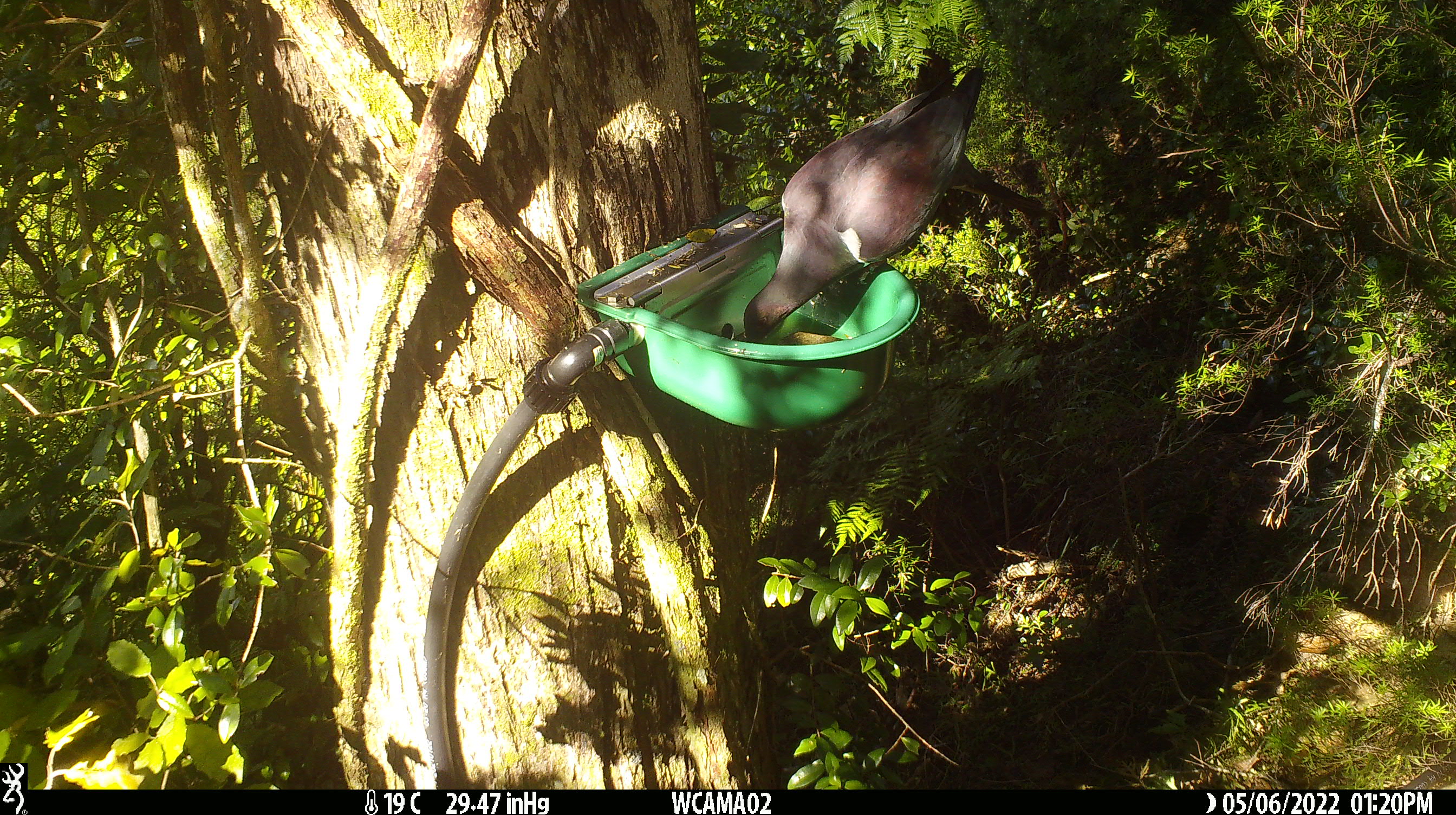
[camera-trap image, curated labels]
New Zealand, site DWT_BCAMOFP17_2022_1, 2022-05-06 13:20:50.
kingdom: Animalia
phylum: Chordata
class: Aves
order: Columbiformes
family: Columbidae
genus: Hemiphaga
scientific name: Hemiphaga novaeseelandiae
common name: new zealand pigeon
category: kereru